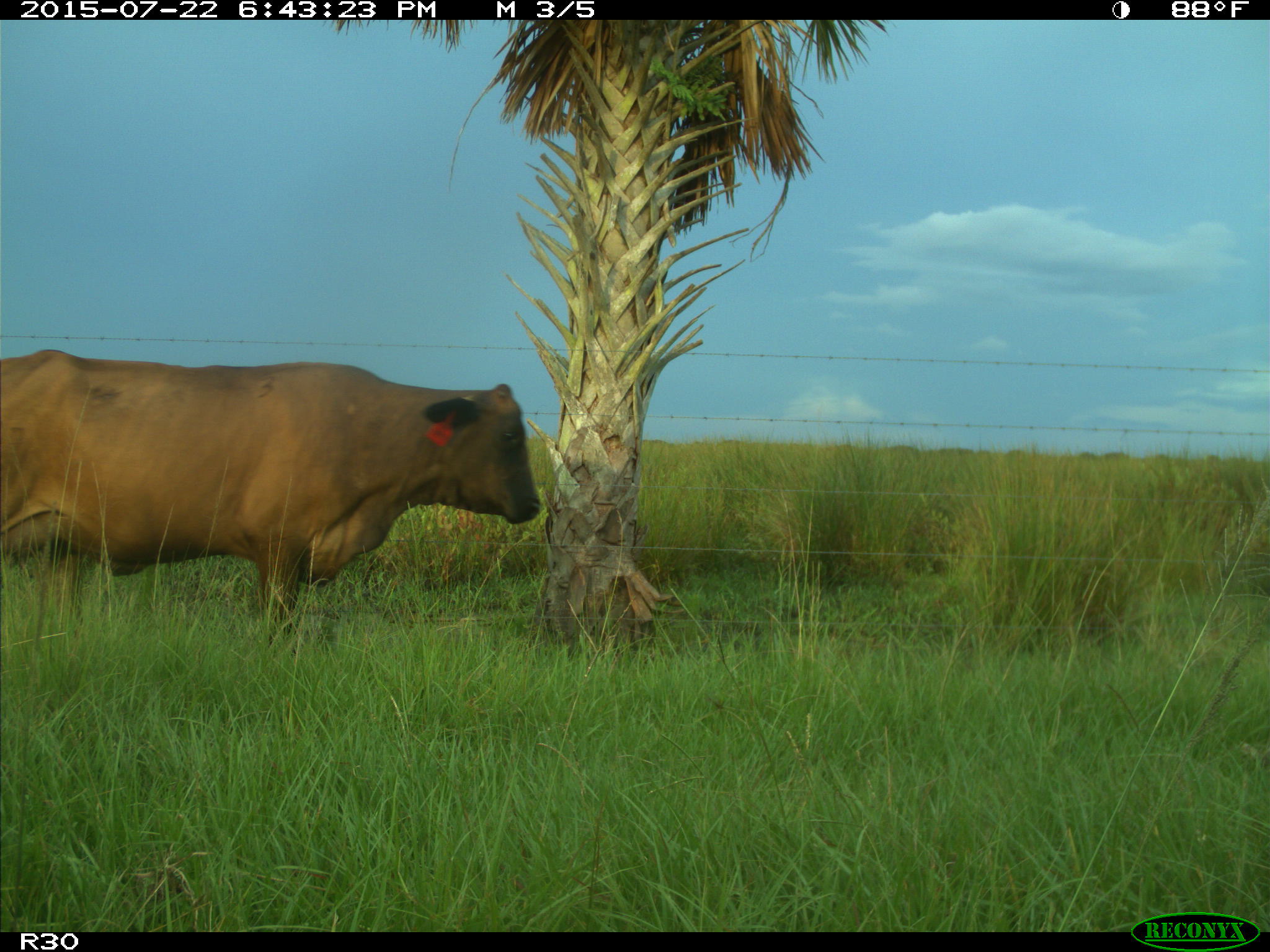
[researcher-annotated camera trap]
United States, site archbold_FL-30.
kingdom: Animalia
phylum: Chordata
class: Mammalia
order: Artiodactyla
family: Bovidae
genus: Bos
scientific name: Bos taurus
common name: domestic cow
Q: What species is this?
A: Bos taurus (domestic cow).